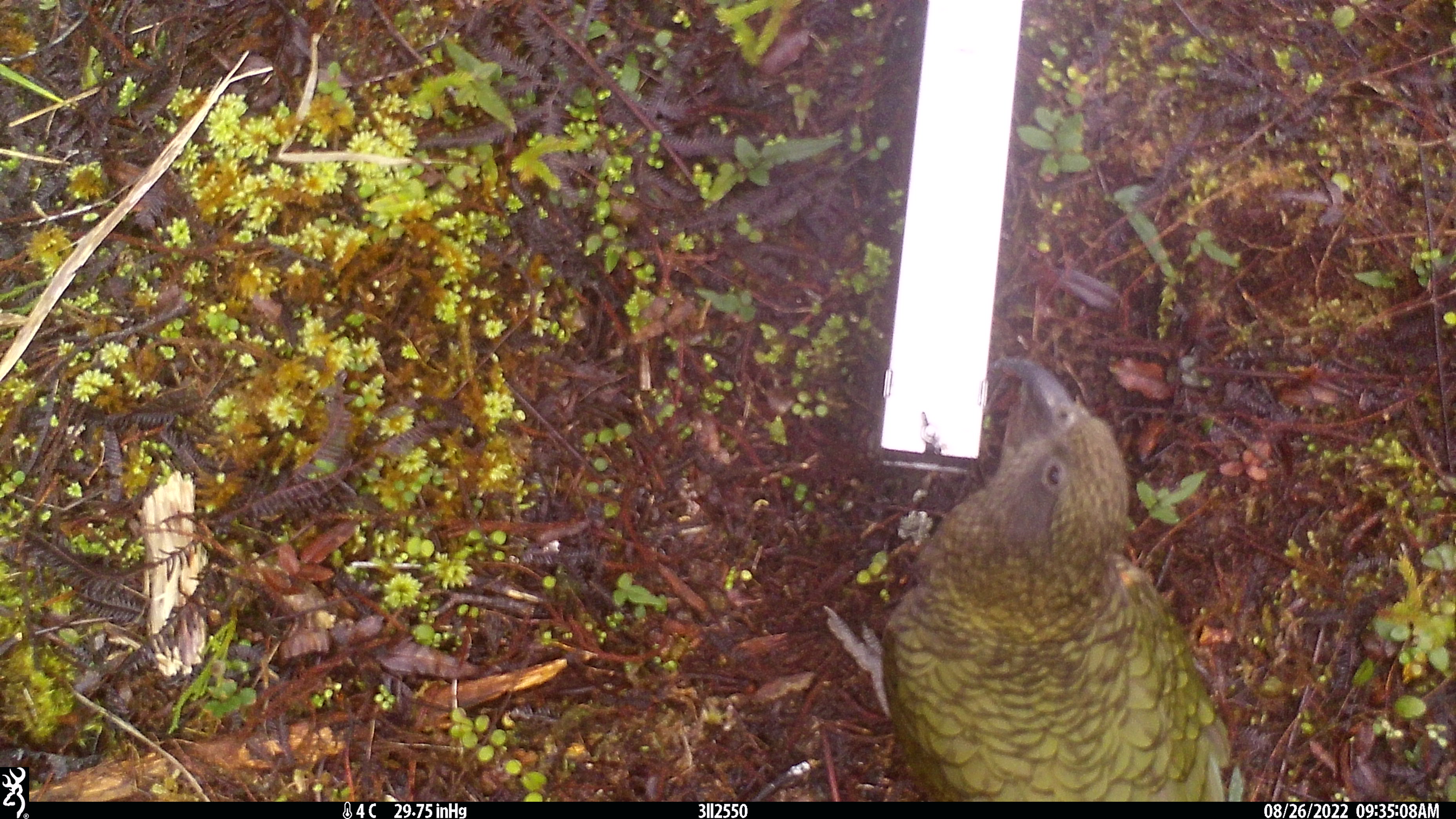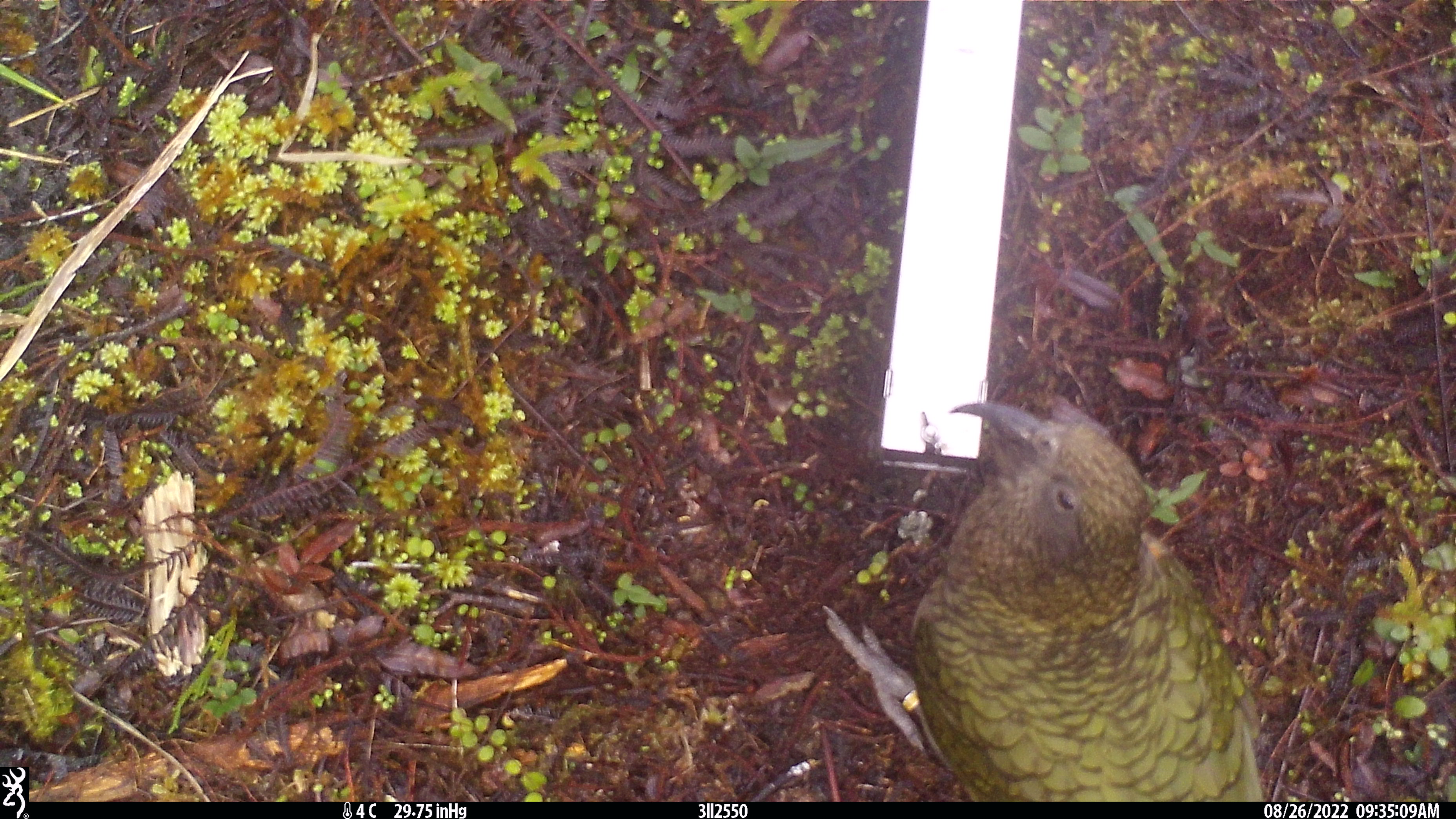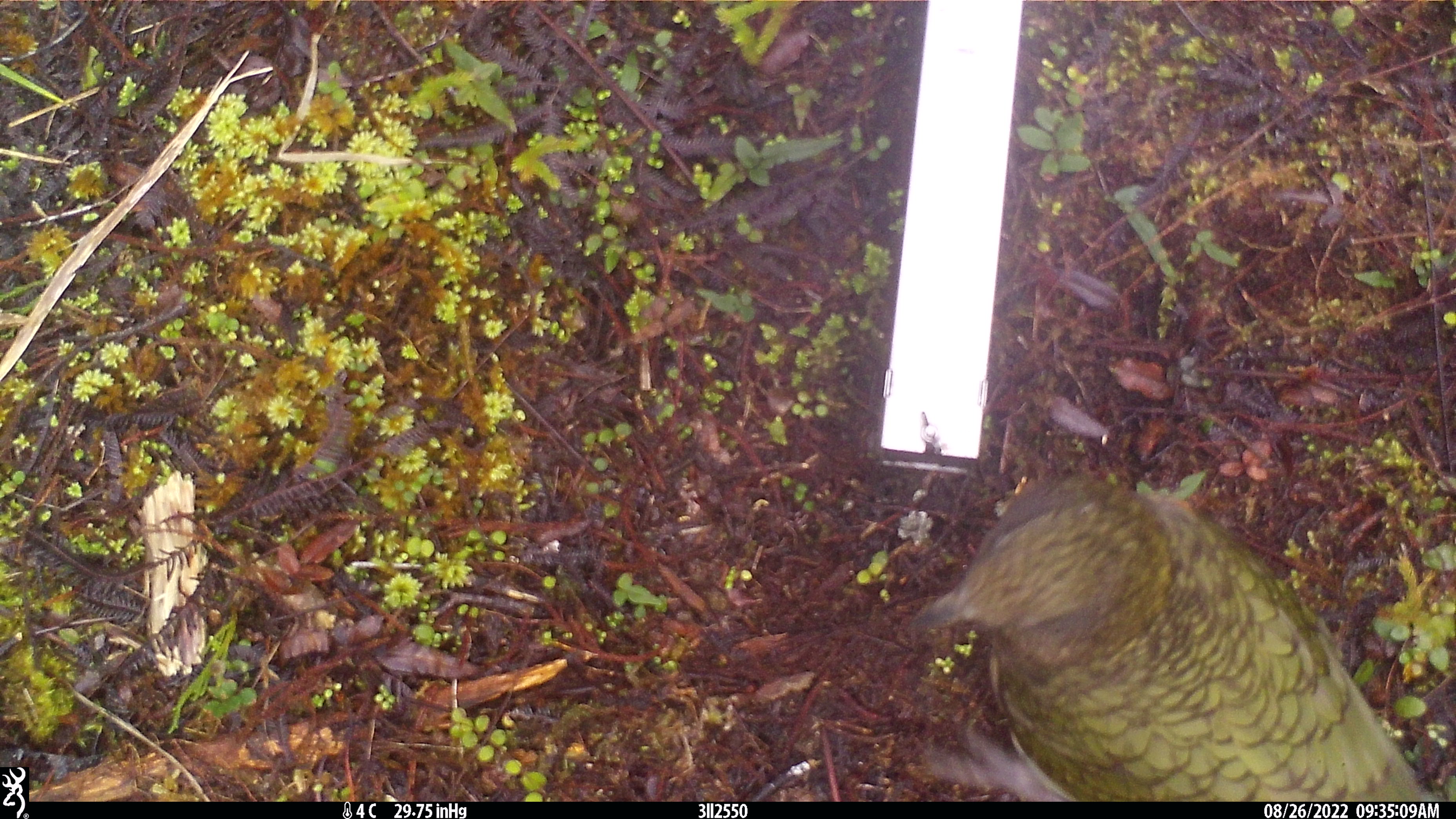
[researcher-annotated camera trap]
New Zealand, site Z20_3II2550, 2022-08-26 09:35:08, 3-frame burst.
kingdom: Animalia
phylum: Chordata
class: Aves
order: Psittaciformes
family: Strigopidae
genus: Nestor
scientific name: Nestor notabilis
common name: kea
Kea (Nestor notabilis).